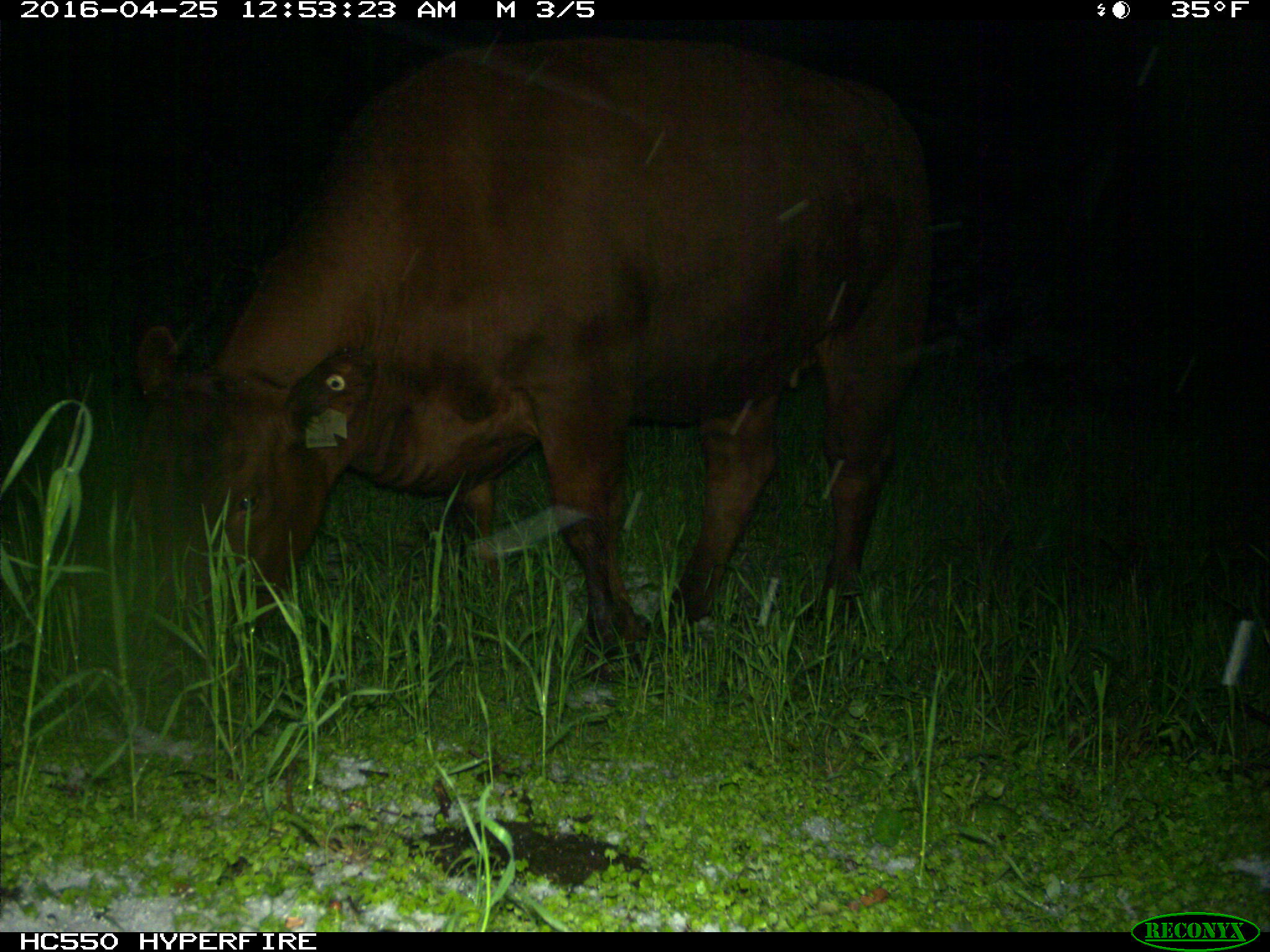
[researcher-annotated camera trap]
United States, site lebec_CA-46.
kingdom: Animalia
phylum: Chordata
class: Mammalia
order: Artiodactyla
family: Bovidae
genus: Bos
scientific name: Bos taurus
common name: domestic cow